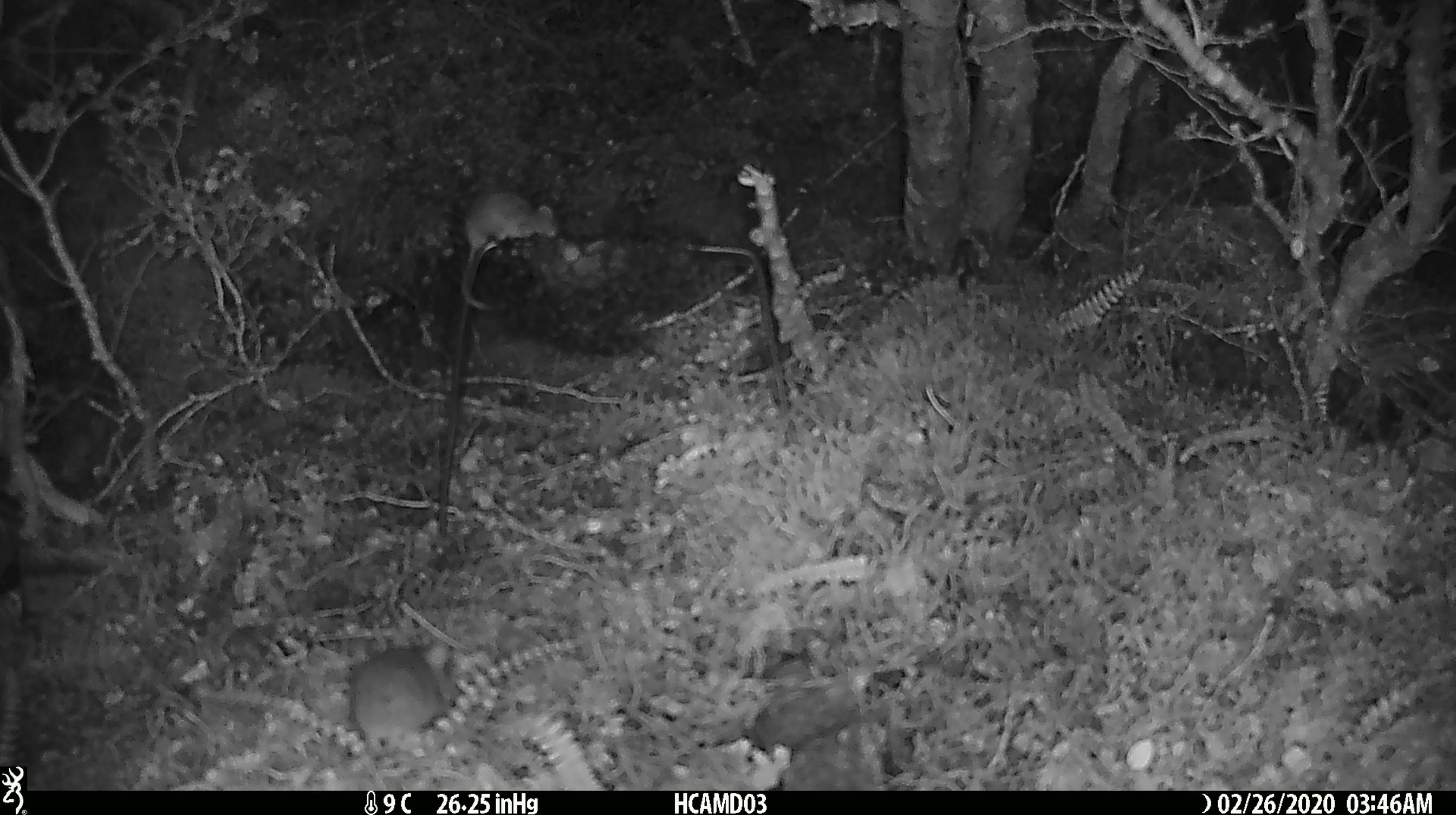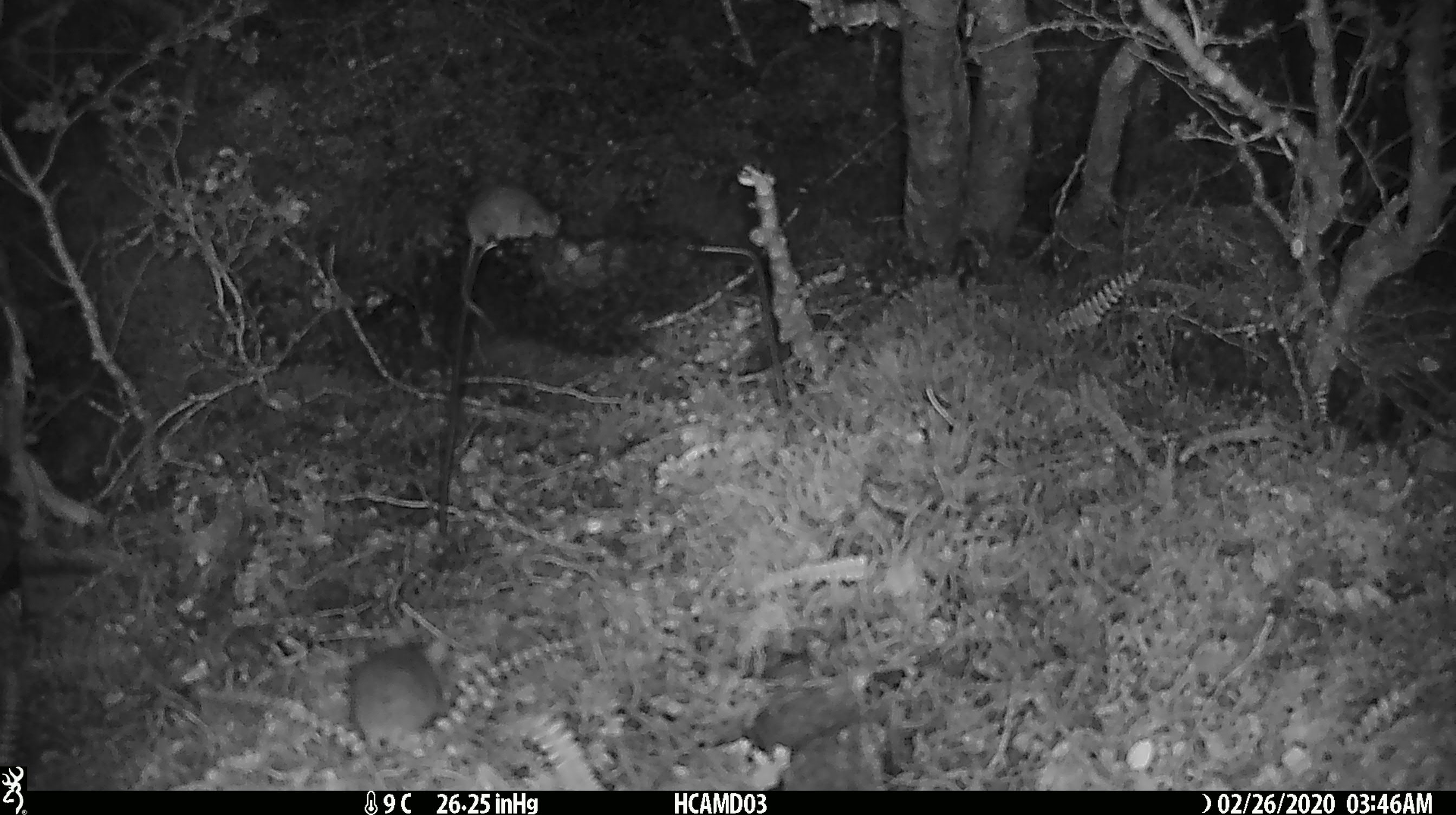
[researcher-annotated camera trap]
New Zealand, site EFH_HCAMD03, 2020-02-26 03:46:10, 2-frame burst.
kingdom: Animalia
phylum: Chordata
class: Mammalia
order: Rodentia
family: Muridae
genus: Mus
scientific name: Mus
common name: mouse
Mouse (Mus).